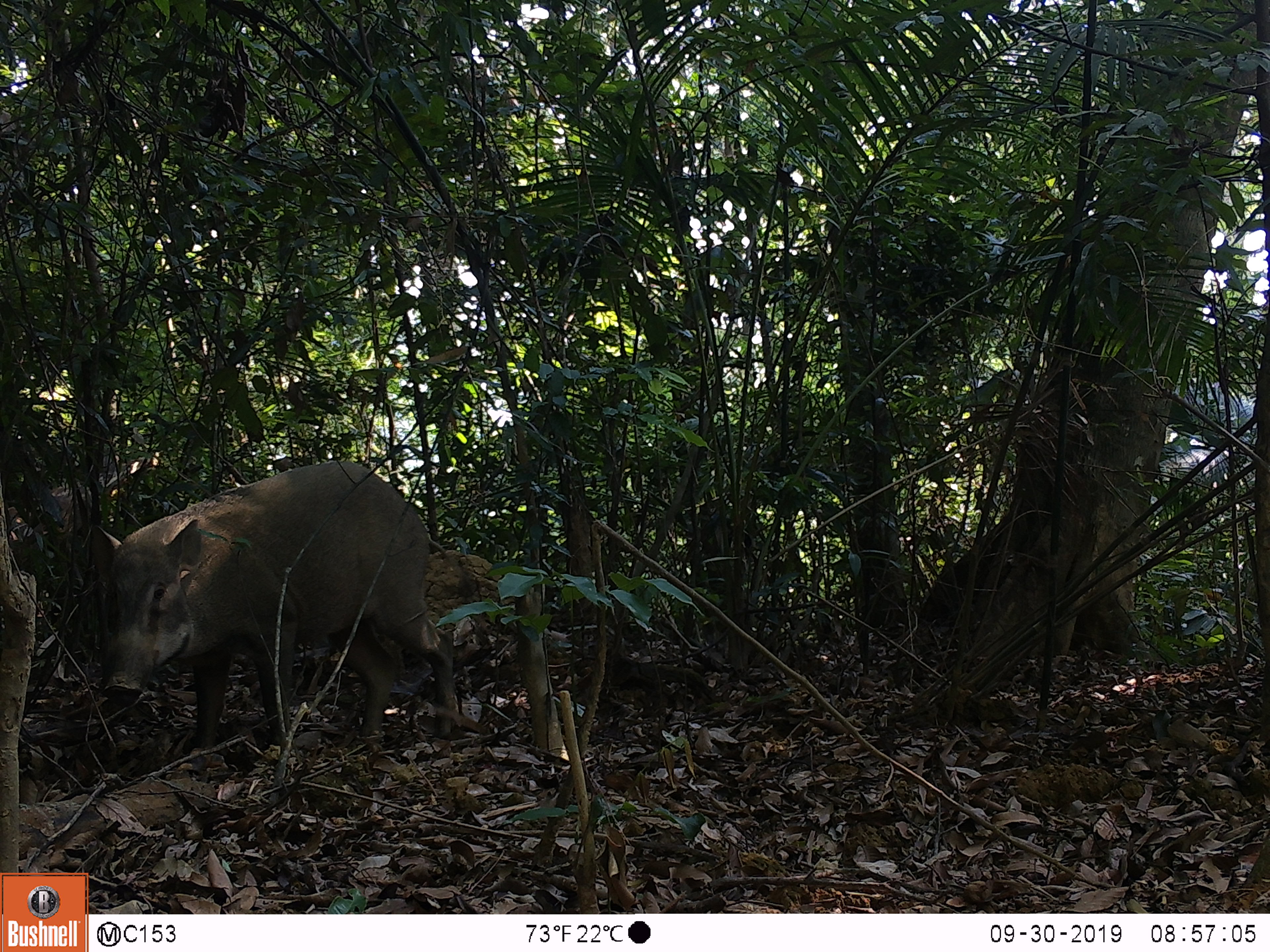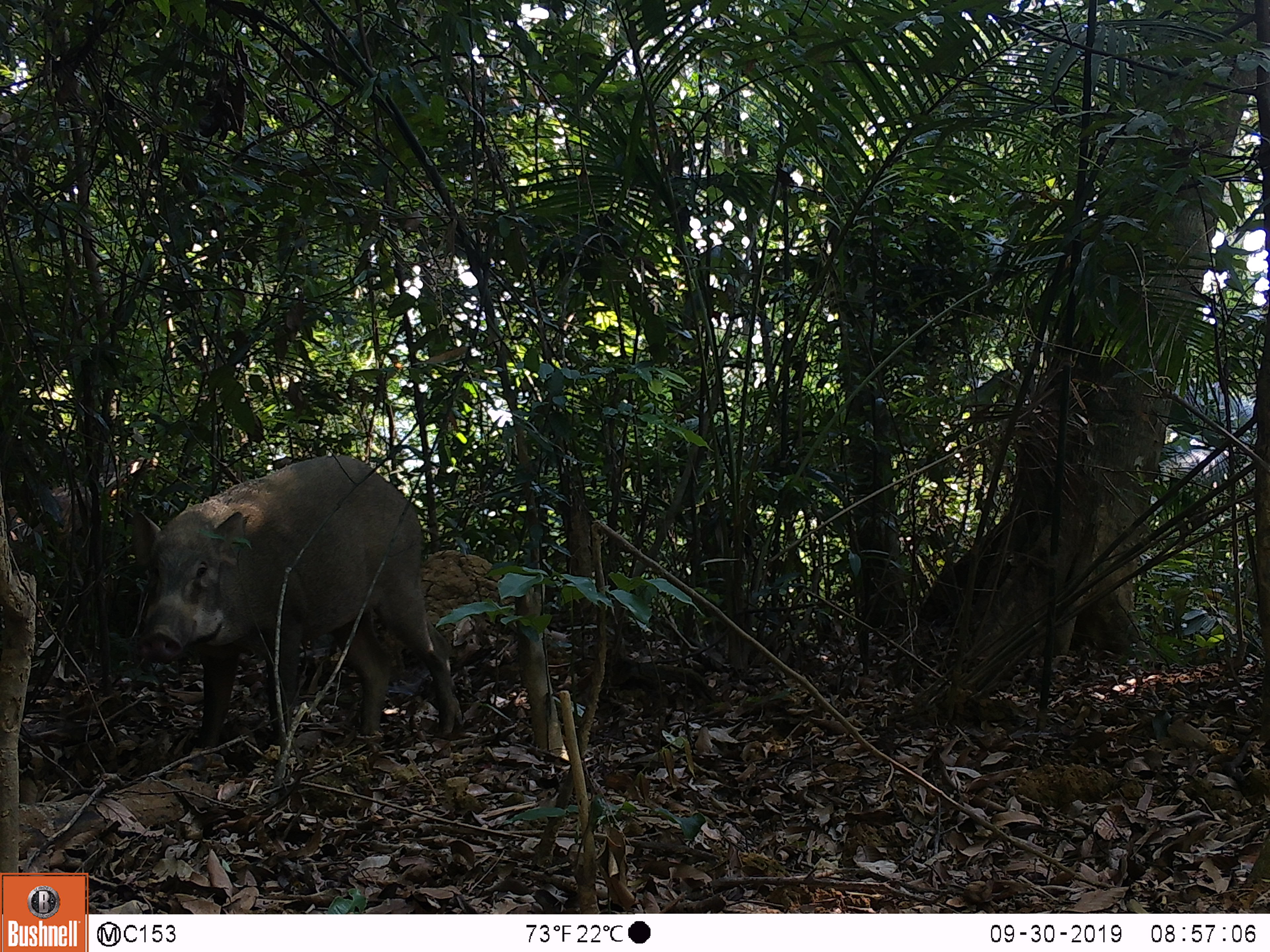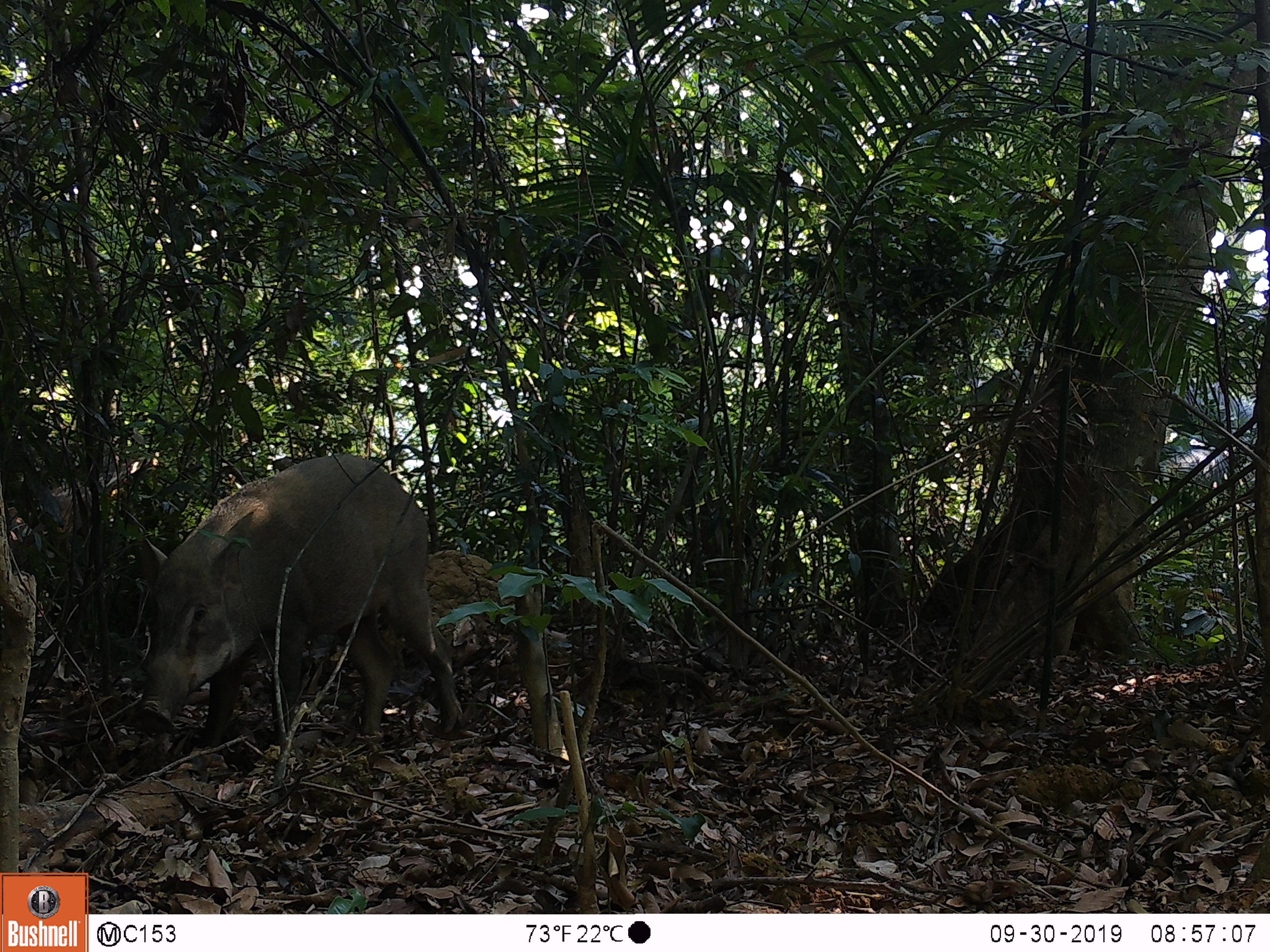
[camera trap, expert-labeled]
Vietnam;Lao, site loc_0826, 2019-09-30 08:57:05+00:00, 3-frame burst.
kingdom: Animalia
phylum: Chordata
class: Mammalia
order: Artiodactyla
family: Suidae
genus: Sus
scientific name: Sus scrofa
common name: eurasian wild pig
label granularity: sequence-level